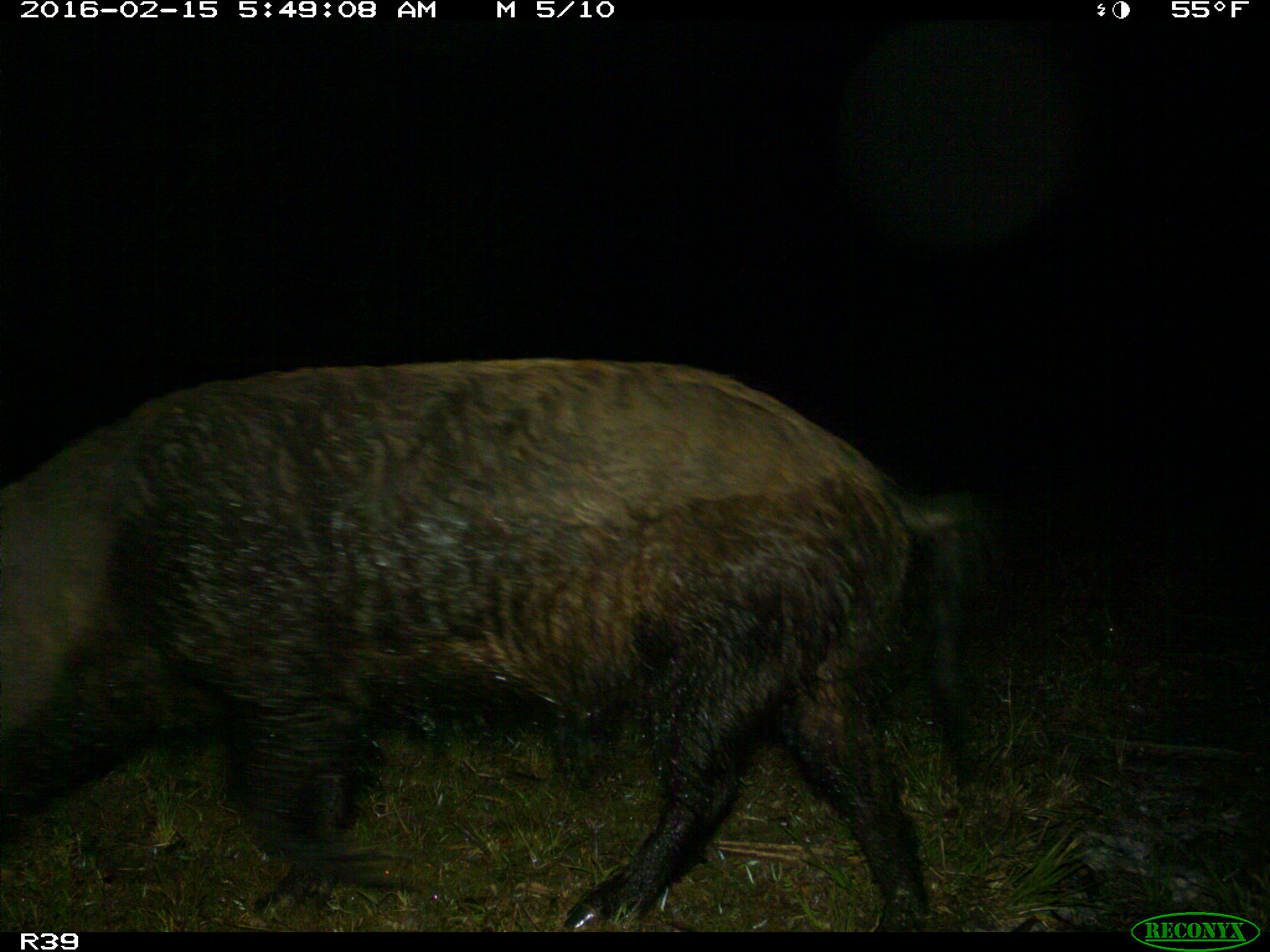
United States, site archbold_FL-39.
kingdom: Animalia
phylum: Chordata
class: Mammalia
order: Artiodactyla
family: Suidae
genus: Sus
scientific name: Sus scrofa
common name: wild boar